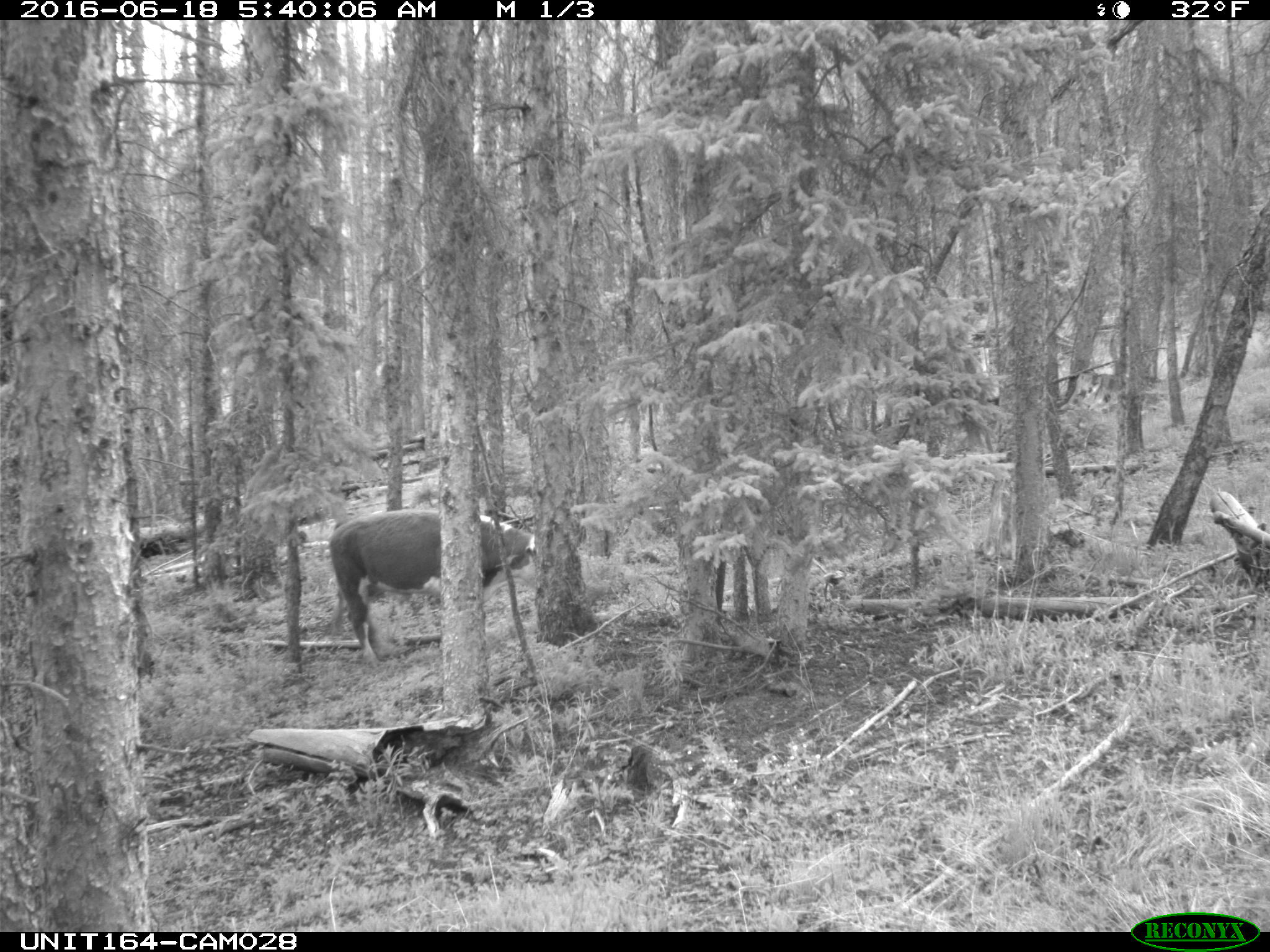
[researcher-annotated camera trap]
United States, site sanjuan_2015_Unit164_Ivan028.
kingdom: Animalia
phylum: Chordata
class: Mammalia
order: Artiodactyla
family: Bovidae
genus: Bos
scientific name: Bos taurus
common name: domestic cow